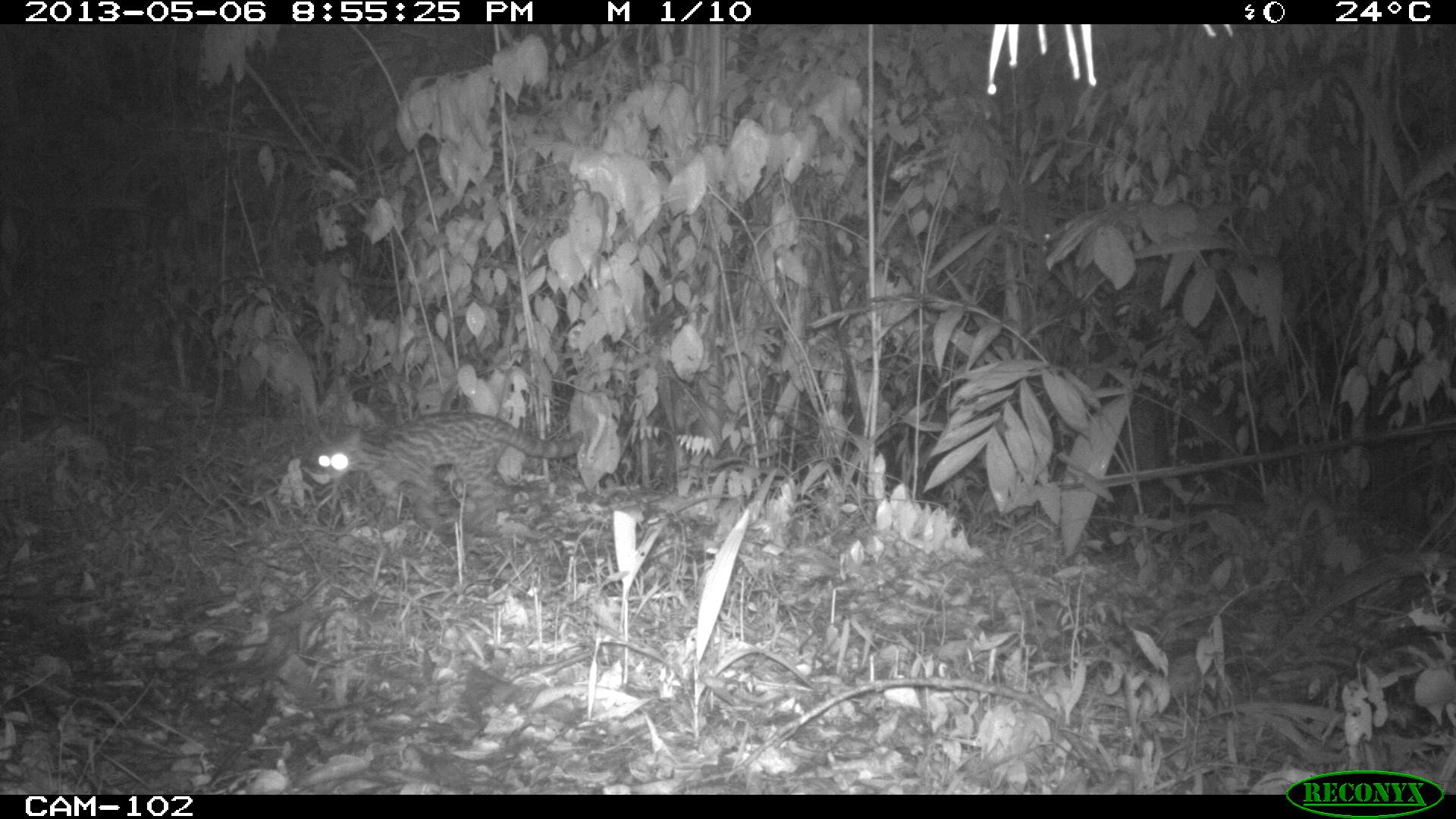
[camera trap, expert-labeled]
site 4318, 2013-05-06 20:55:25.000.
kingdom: Animalia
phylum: Chordata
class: Mammalia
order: Carnivora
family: Felidae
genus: Leopardus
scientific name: Leopardus wiedii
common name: margay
Leopardus wiedii (margay), count 1.